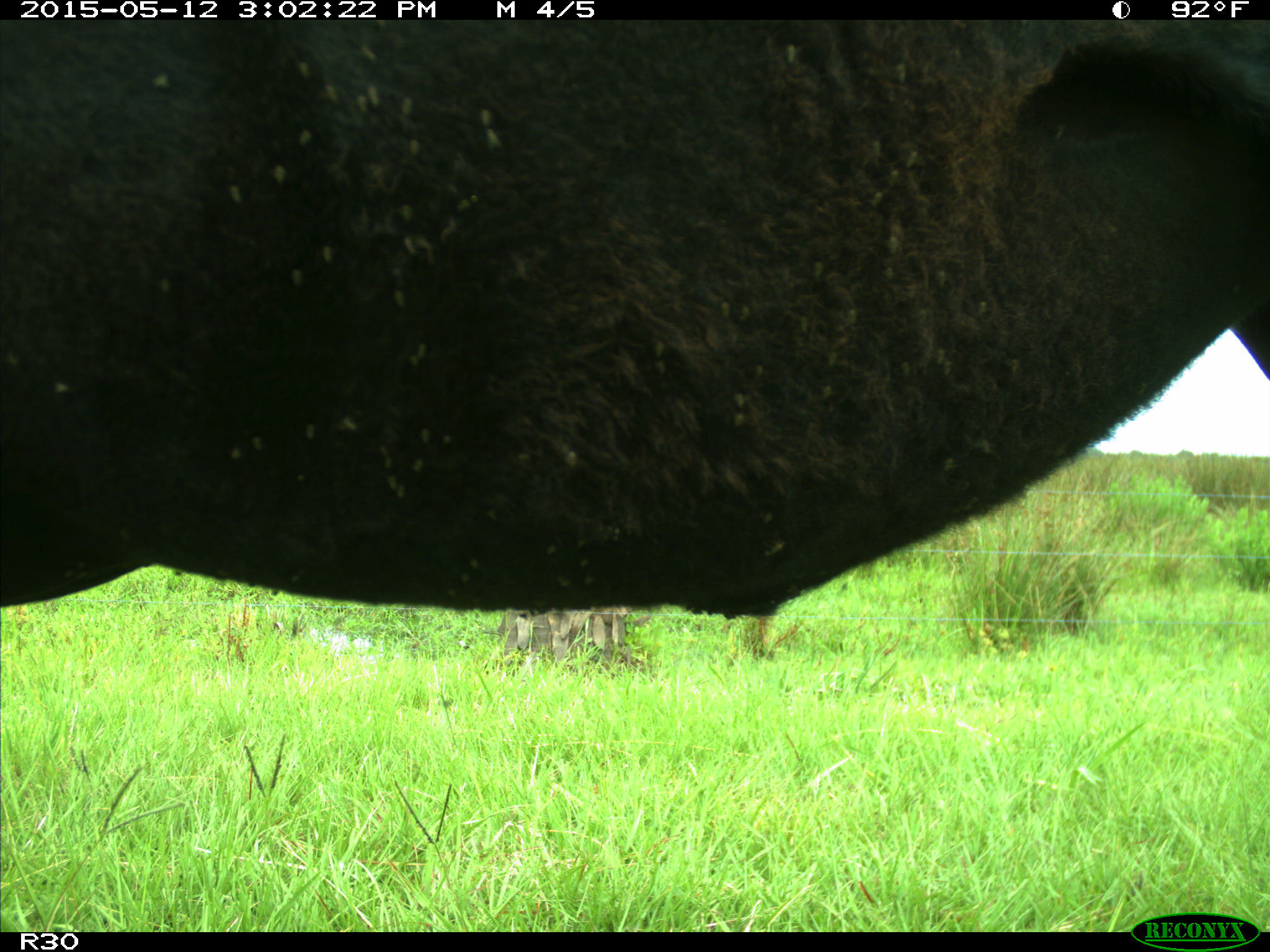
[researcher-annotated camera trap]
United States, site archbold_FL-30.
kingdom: Animalia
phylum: Chordata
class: Mammalia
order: Artiodactyla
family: Bovidae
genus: Bos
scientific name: Bos taurus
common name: domestic cow